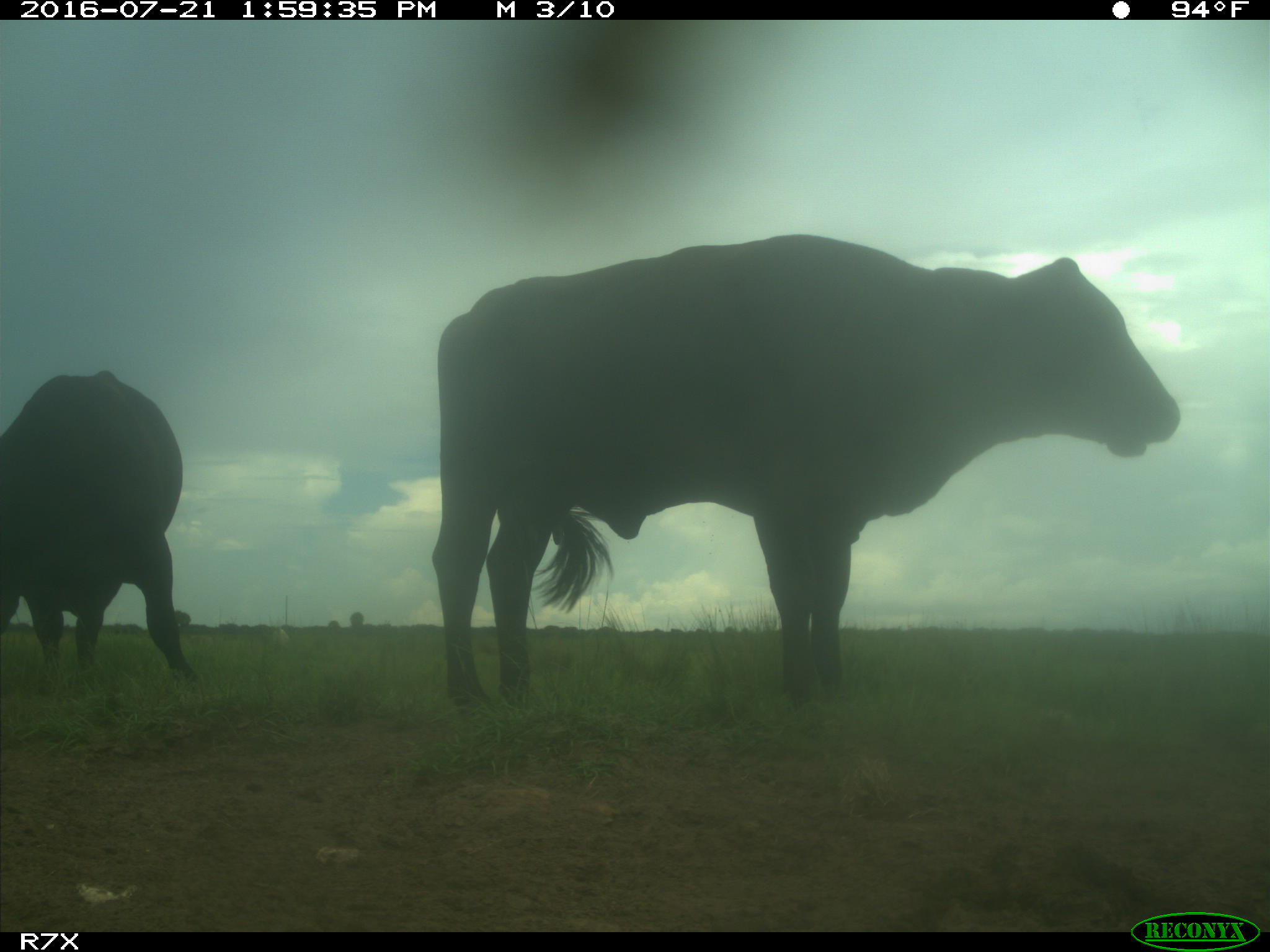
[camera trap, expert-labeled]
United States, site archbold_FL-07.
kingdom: Animalia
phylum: Chordata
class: Mammalia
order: Artiodactyla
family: Bovidae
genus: Bos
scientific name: Bos taurus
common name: domestic cow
Bos taurus (domestic cow).